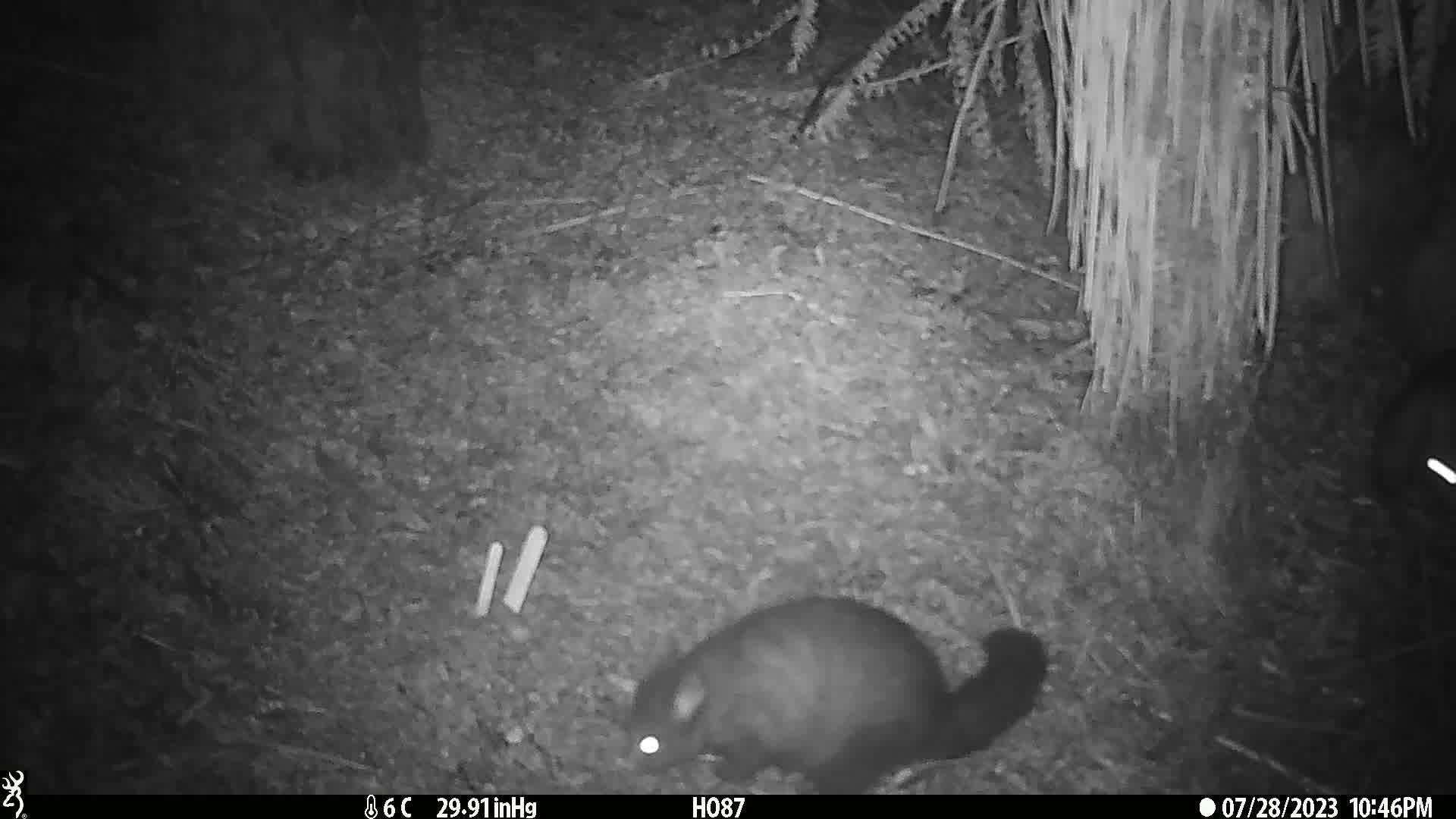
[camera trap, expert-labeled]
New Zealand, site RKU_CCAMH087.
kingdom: Animalia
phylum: Chordata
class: Mammalia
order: Diprotodontia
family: Phalangeridae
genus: Trichosurus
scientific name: Trichosurus vulpecula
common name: common brushtail possum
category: possum